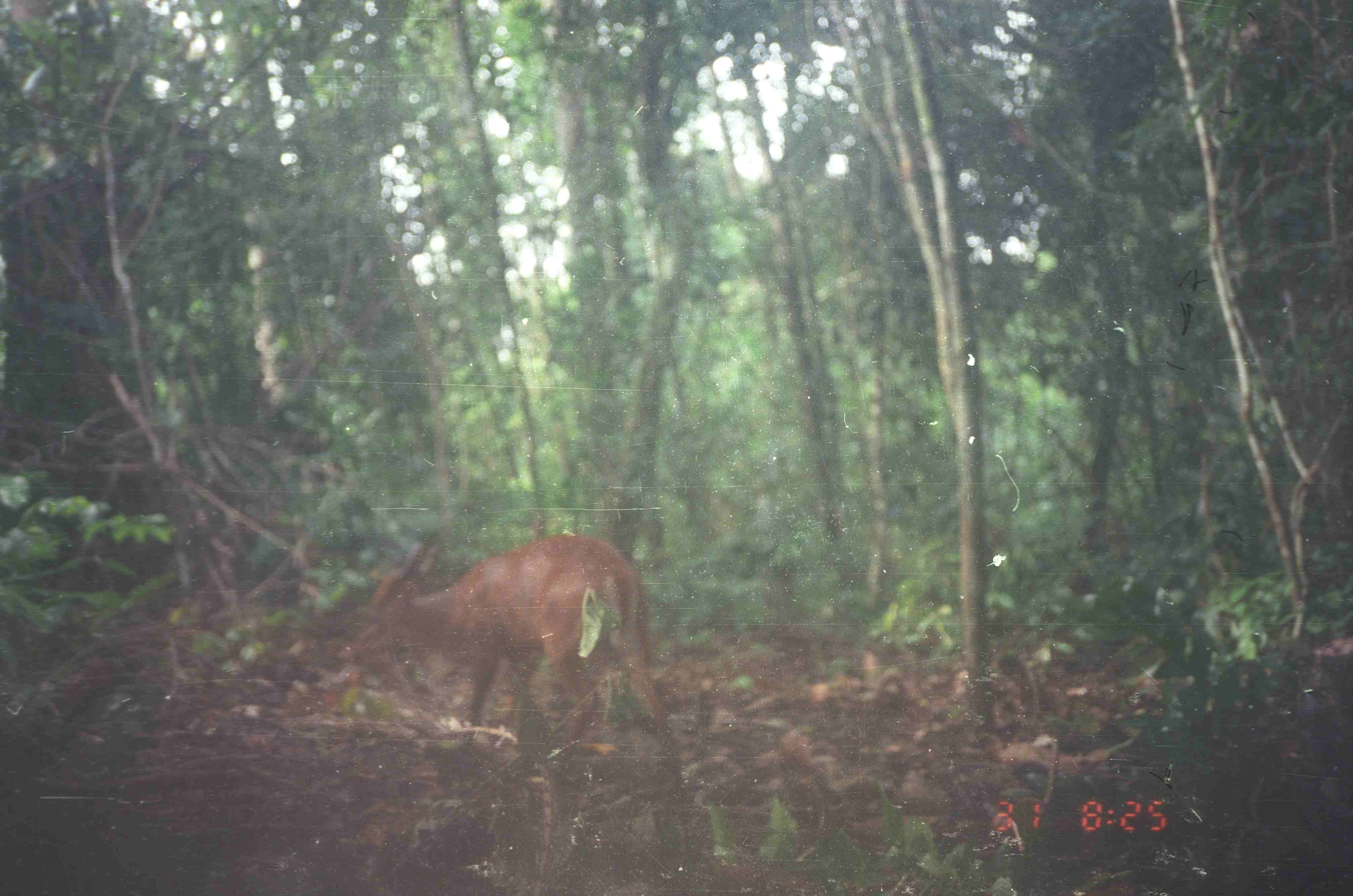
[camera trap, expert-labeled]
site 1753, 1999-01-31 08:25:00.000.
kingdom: Animalia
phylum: Chordata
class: Mammalia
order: Artiodactyla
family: Cervidae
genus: Muntiacus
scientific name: Muntiacus muntjak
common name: southern red muntjac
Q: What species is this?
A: Muntiacus muntjak (southern red muntjac).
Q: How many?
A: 1.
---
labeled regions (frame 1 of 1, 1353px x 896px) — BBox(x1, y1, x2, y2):
muntiacus muntjak: BBox(348, 535, 679, 763)